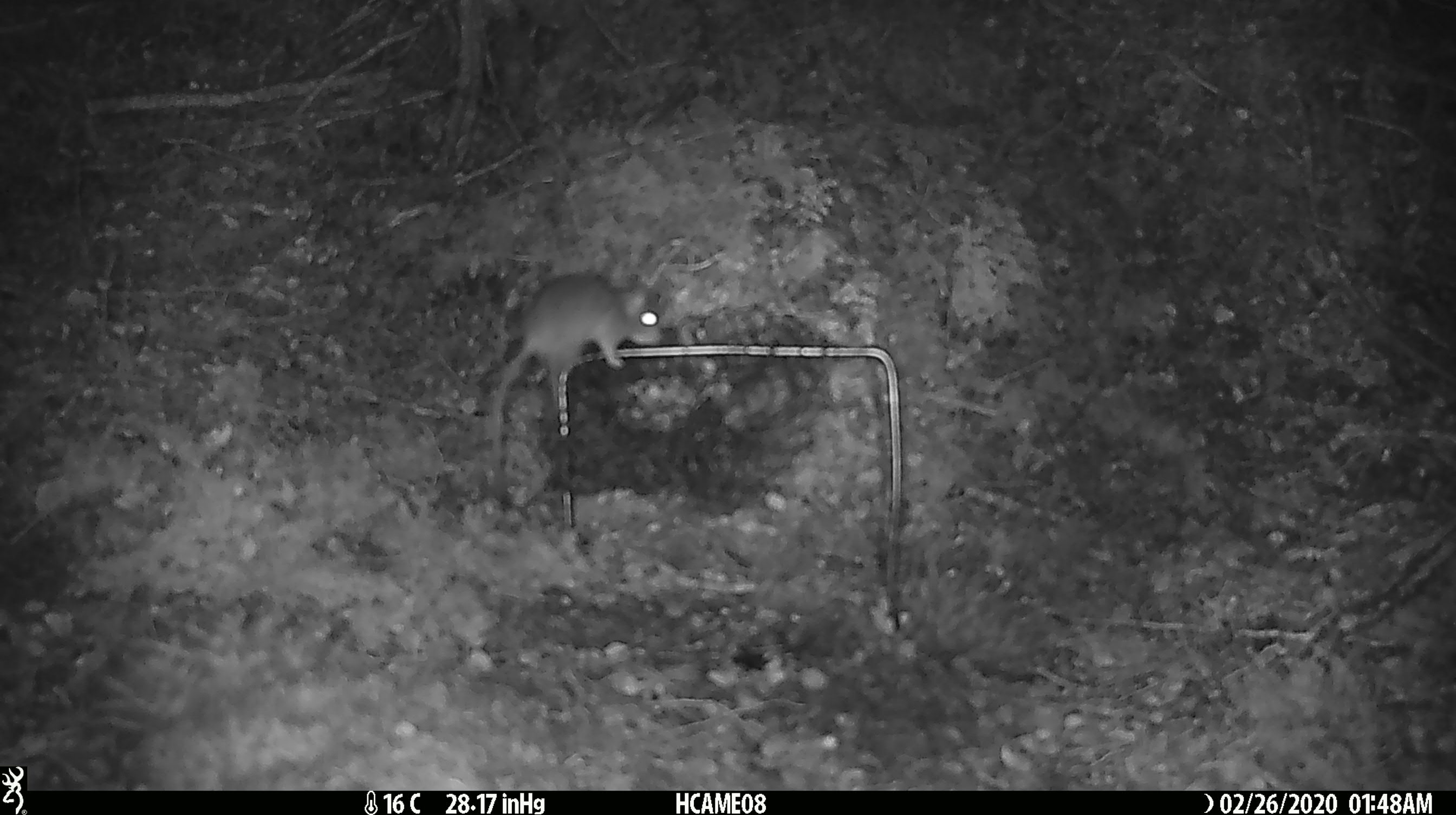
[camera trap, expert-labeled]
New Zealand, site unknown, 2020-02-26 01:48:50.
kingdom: Animalia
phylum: Chordata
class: Mammalia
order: Rodentia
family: Muridae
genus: Mus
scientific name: Mus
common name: mouse